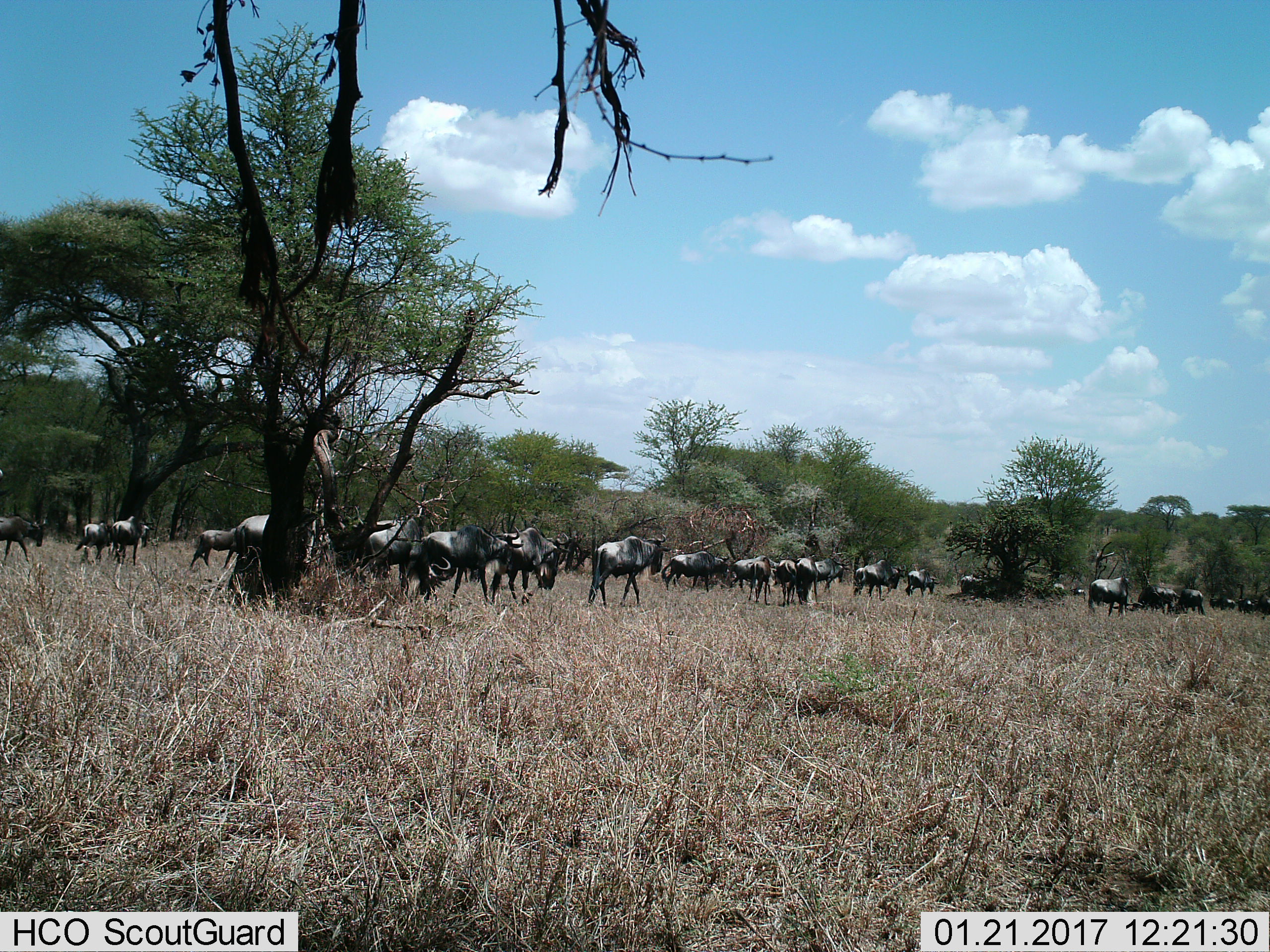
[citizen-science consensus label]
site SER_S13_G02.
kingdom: Animalia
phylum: Chordata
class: Mammalia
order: Artiodactyla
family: Bovidae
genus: Connochaetes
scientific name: Connochaetes taurinus taurinus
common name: blue wildebeest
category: wildebeestblue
Wildebeestblue (blue wildebeest) (Connochaetes taurinus taurinus), count 11-50. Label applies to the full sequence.